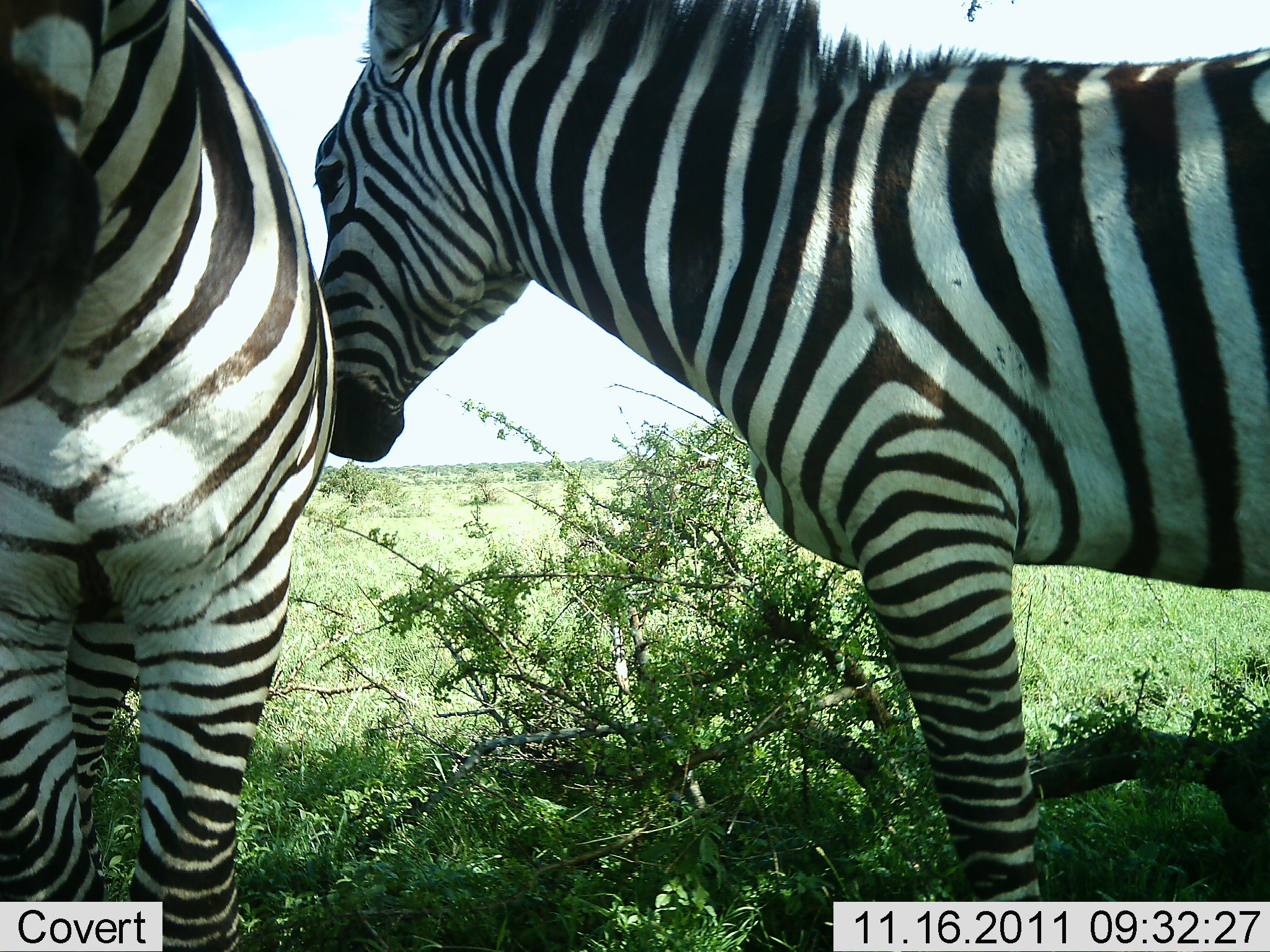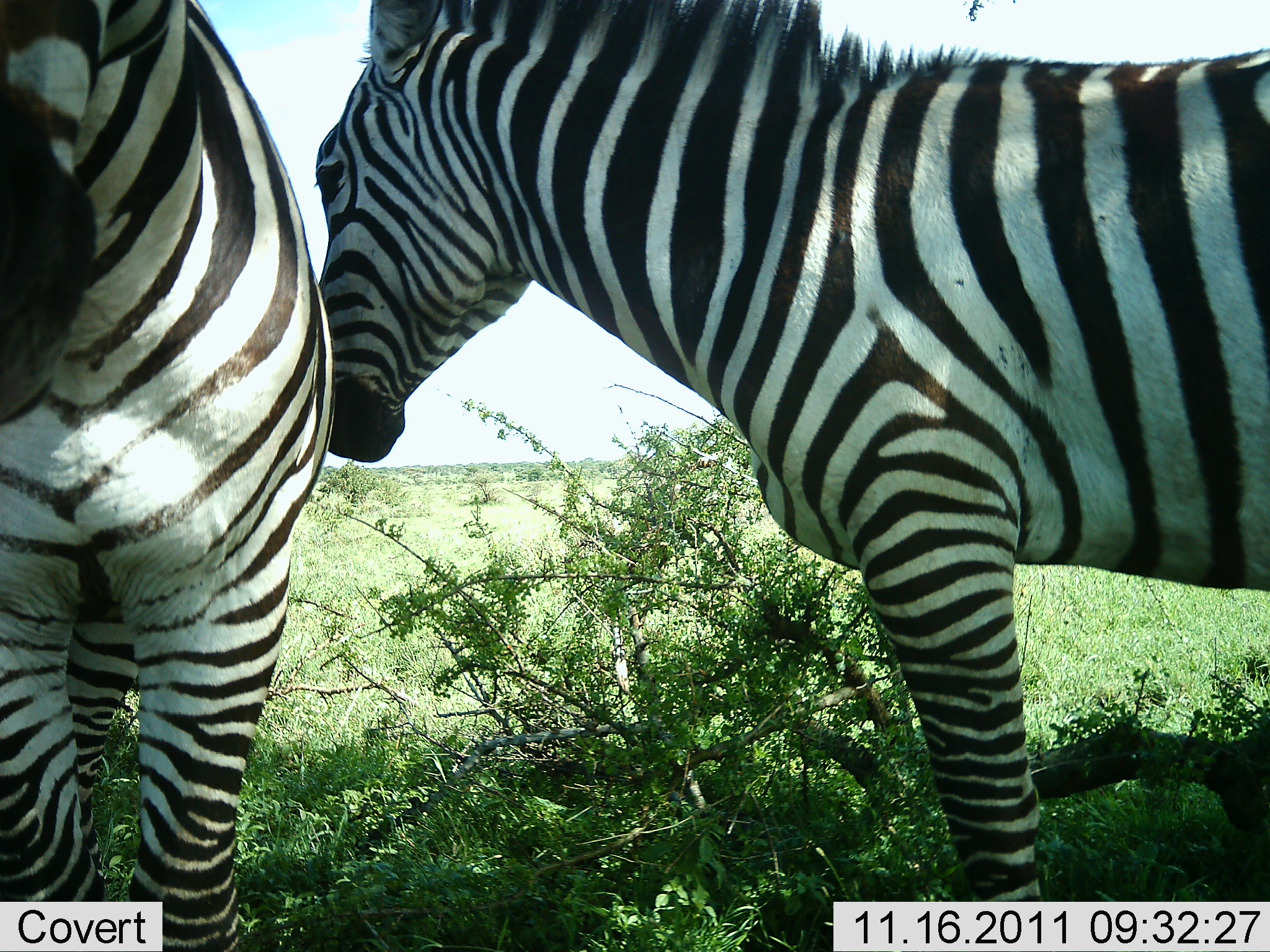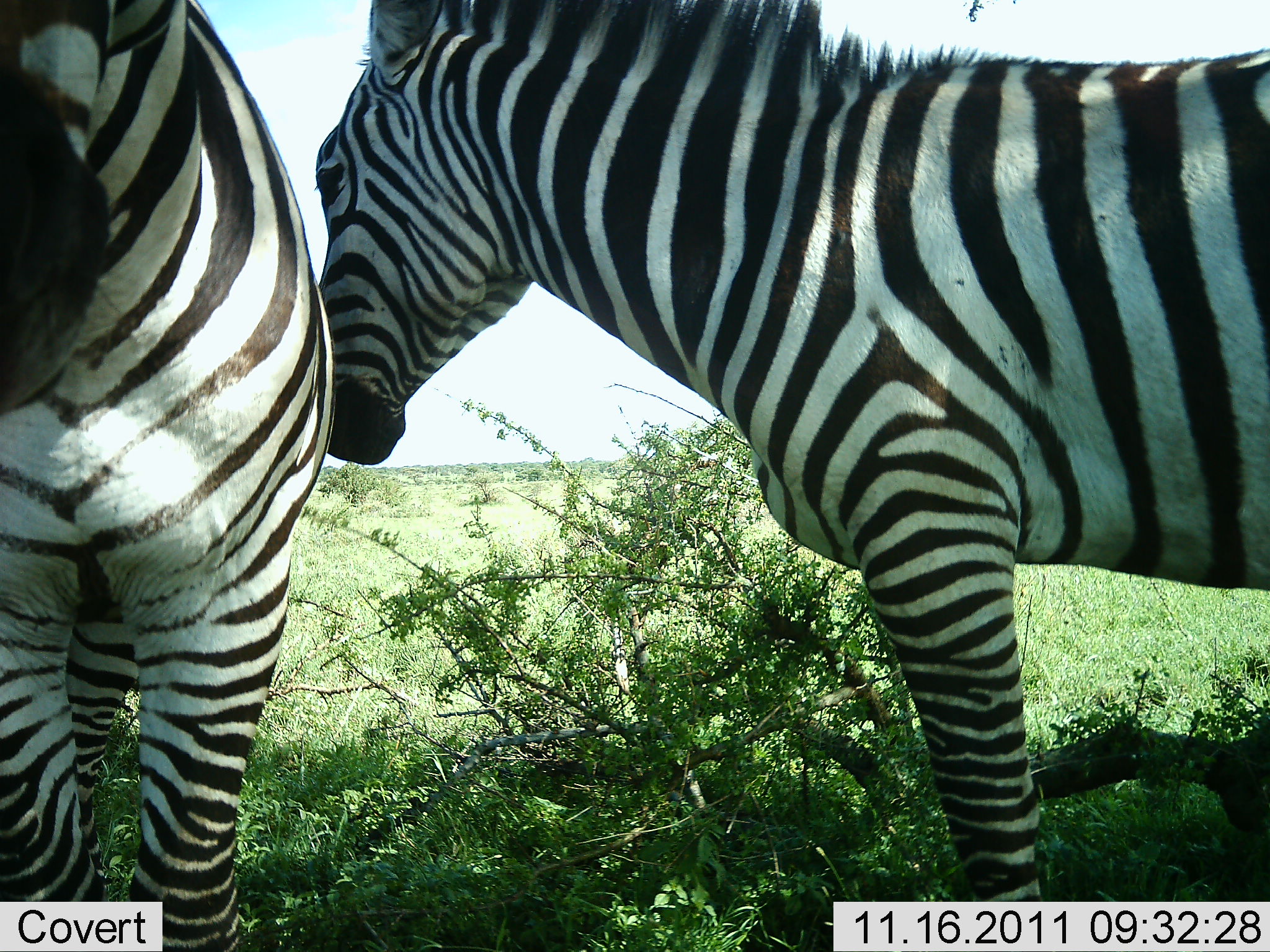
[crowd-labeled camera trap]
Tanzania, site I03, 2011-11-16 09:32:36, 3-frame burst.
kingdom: Animalia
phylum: Chordata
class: Mammalia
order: Perissodactyla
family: Equidae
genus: Equus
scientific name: Equus quagga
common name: plains zebra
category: zebra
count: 2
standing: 91%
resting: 0%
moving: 0%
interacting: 36%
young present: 0%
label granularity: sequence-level